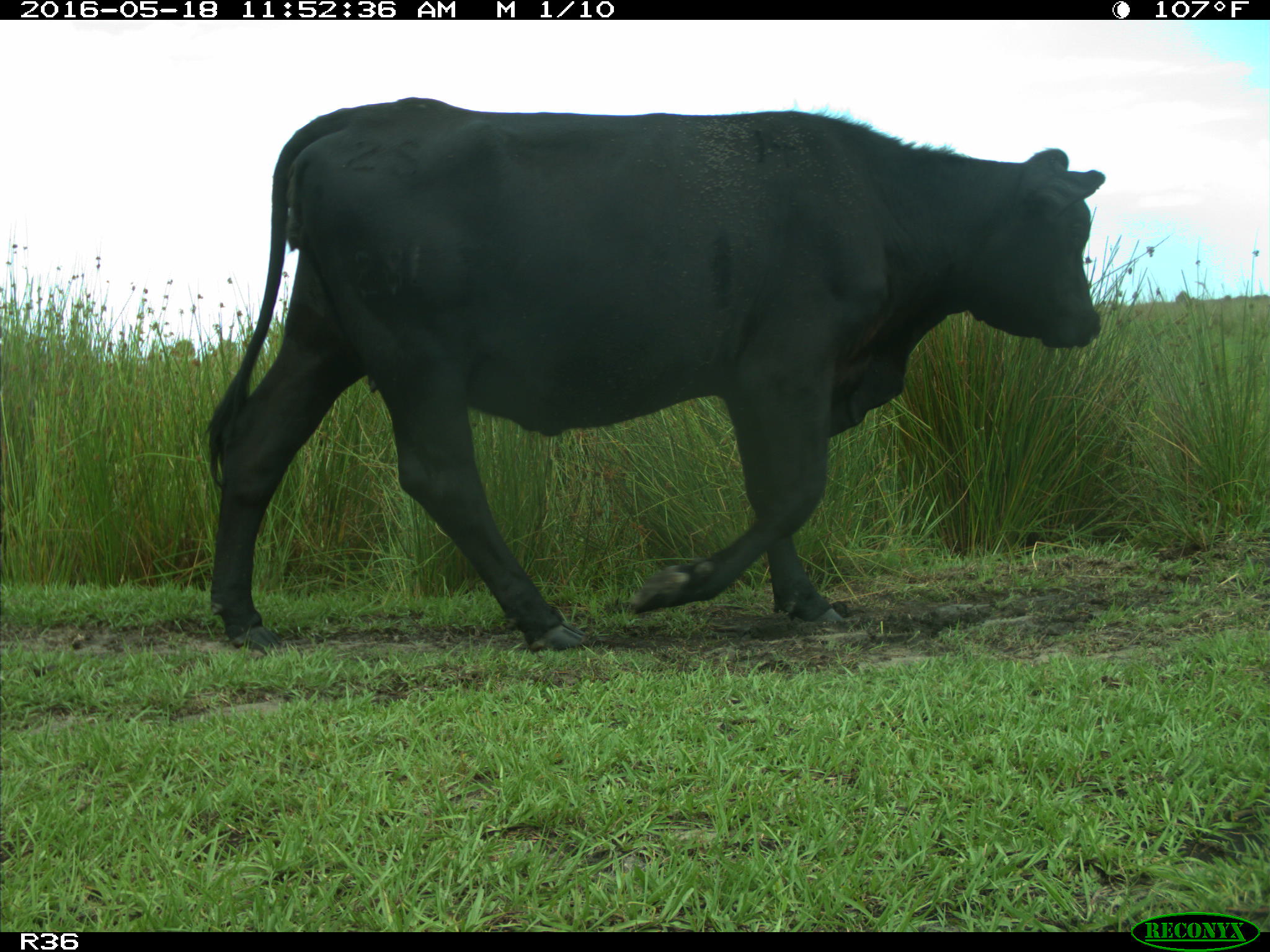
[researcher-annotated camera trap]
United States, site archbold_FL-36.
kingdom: Animalia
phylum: Chordata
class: Mammalia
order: Artiodactyla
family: Bovidae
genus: Bos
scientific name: Bos taurus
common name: domestic cow